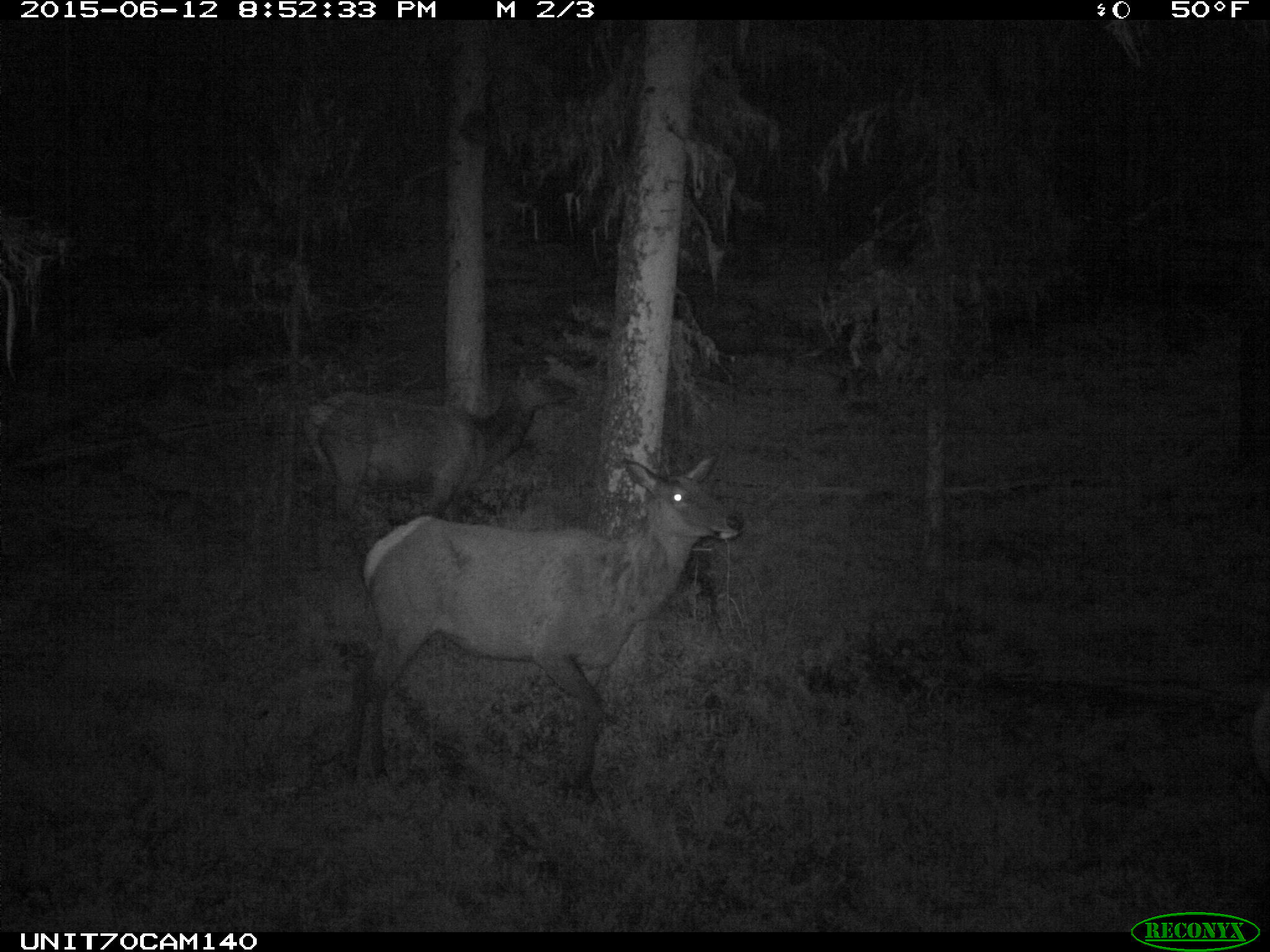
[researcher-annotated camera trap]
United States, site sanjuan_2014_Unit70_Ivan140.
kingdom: Animalia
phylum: Chordata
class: Mammalia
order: Artiodactyla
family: Cervidae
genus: Cervus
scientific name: Cervus elaphus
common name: red deer